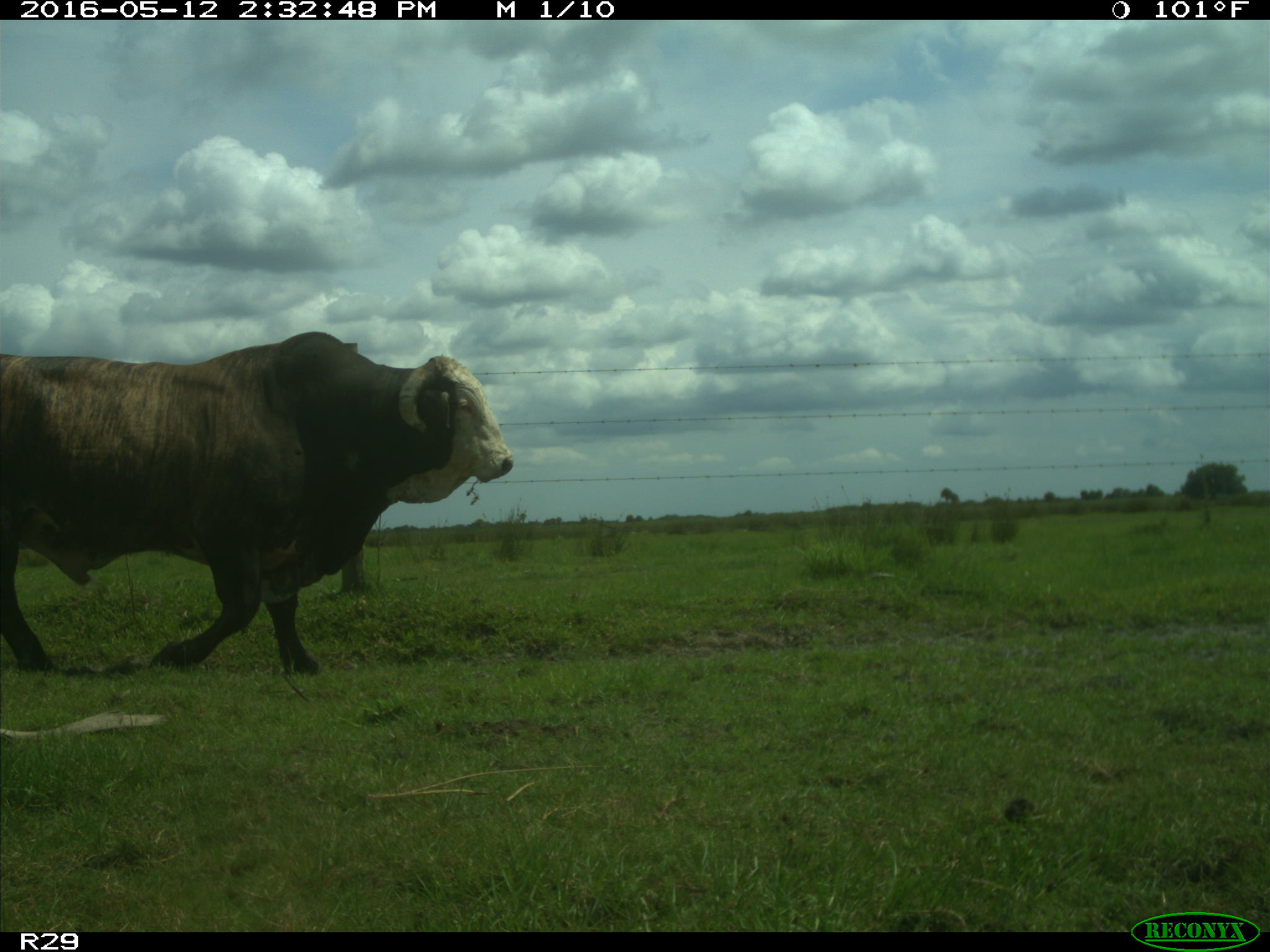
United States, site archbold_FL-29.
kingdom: Animalia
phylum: Chordata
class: Mammalia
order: Artiodactyla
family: Bovidae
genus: Bos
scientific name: Bos taurus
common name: domestic cow